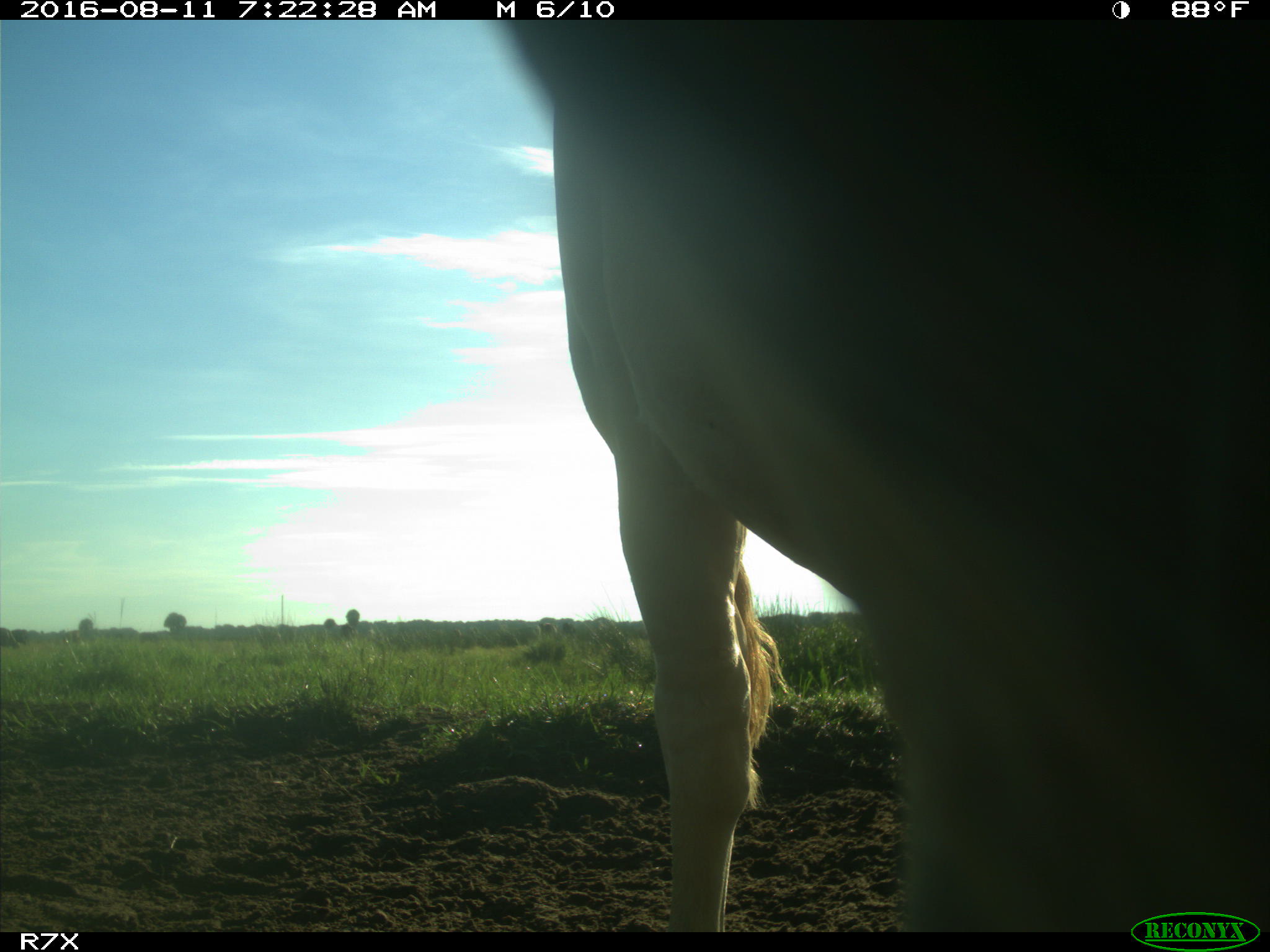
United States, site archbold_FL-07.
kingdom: Animalia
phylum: Chordata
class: Mammalia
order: Artiodactyla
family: Bovidae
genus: Bos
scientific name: Bos taurus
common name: domestic cow